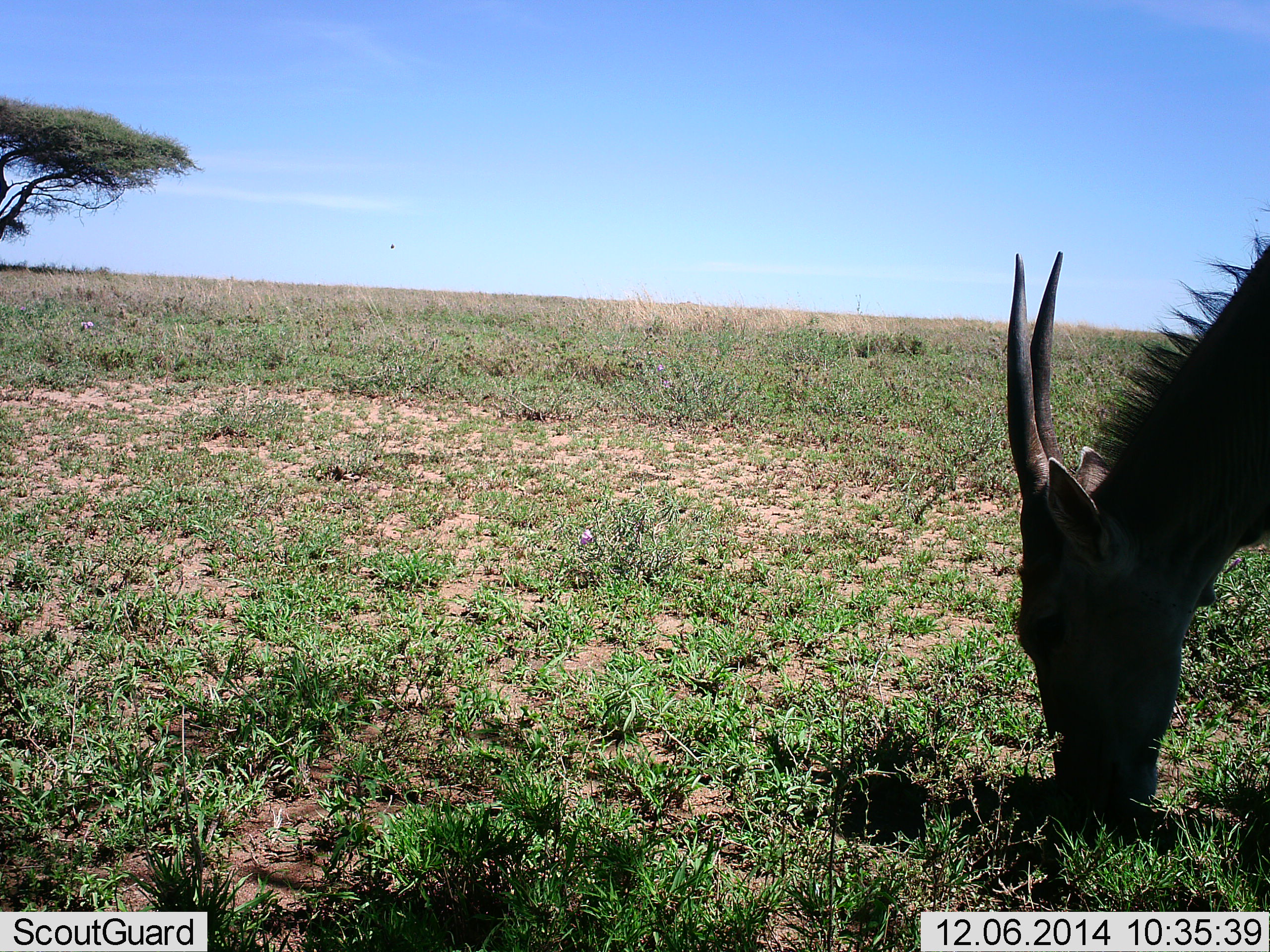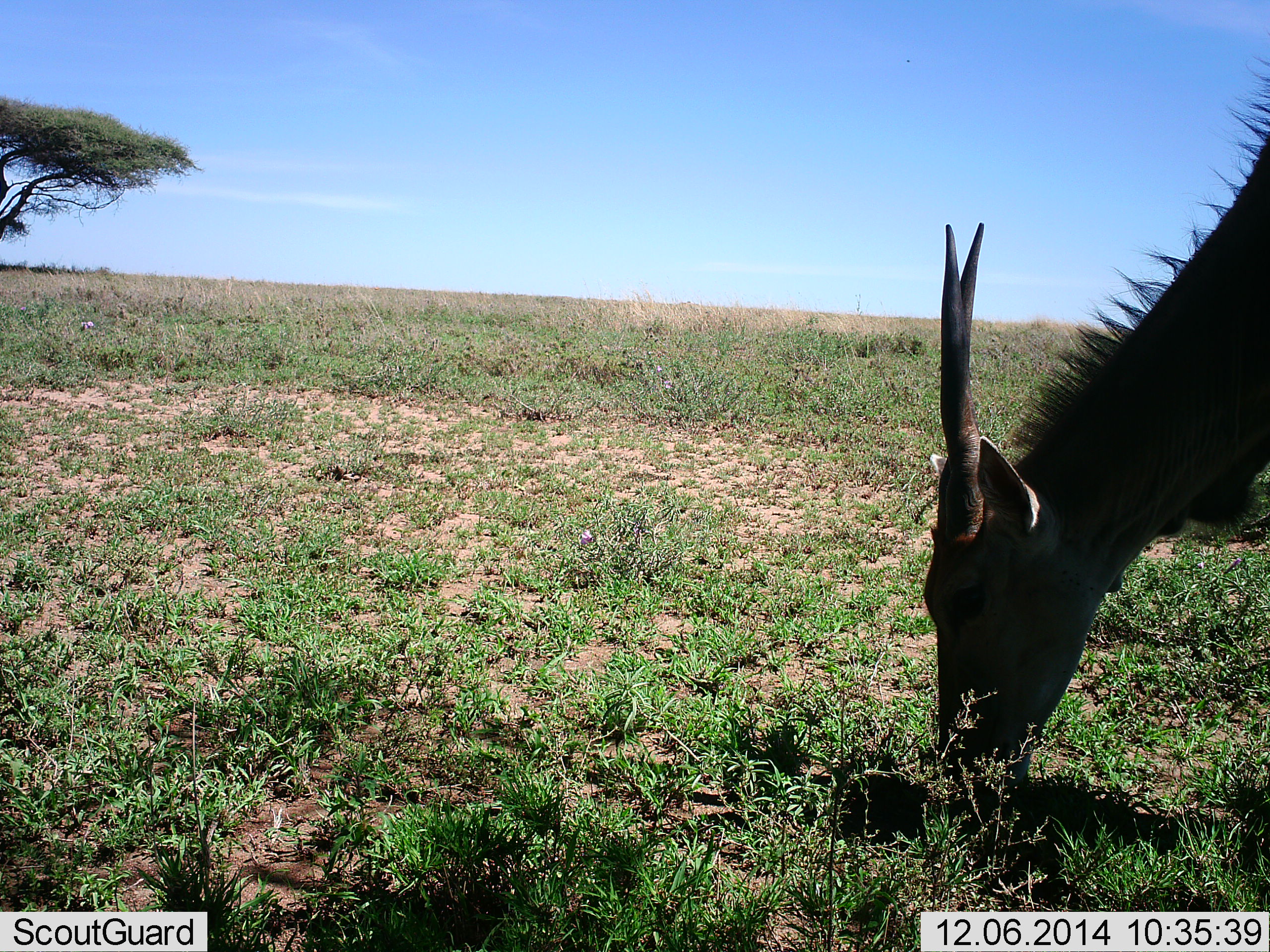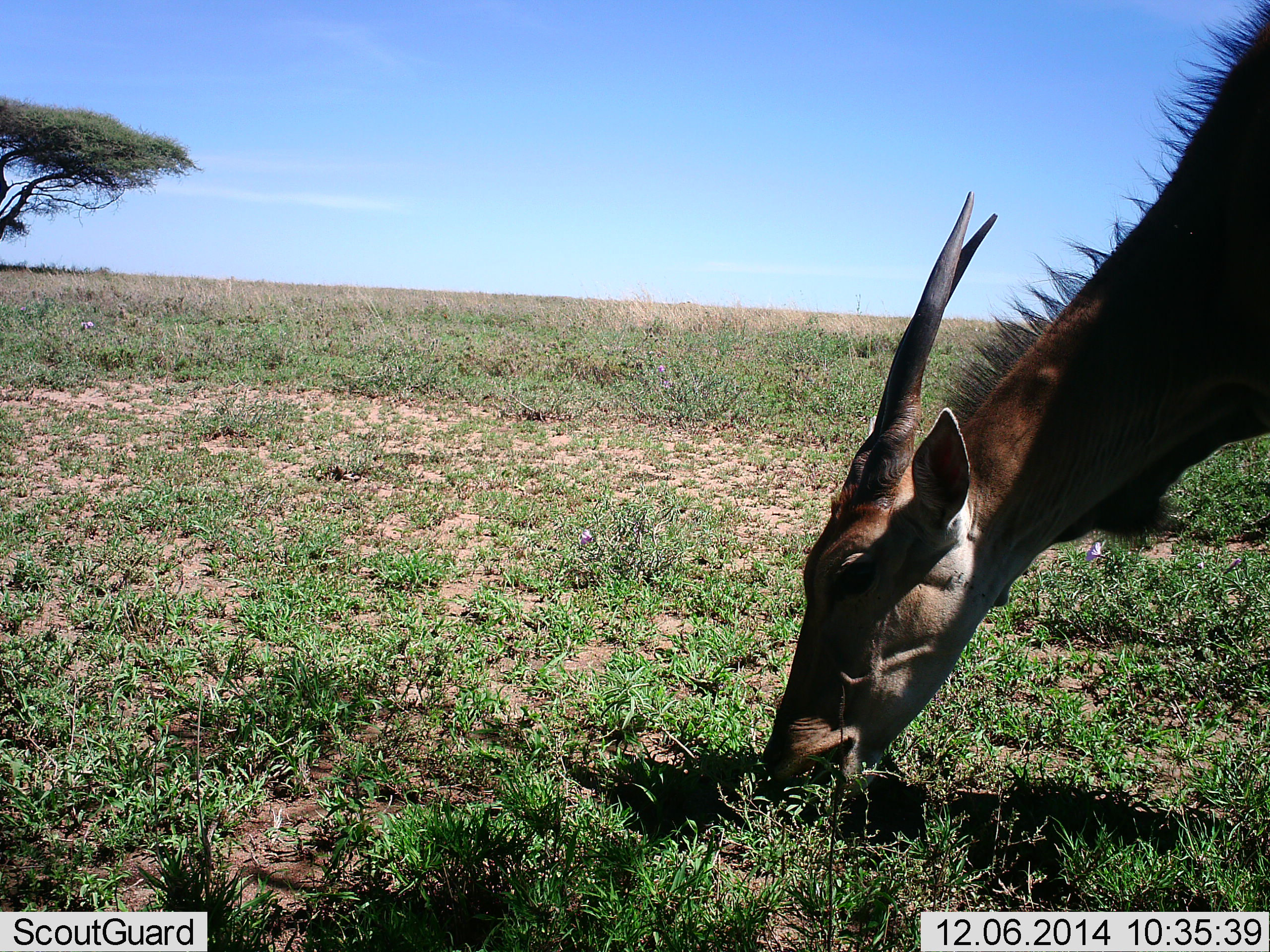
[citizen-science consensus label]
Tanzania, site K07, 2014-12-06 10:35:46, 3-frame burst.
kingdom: Animalia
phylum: Chordata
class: Mammalia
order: Artiodactyla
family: Bovidae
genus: Tragelaphus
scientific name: Tragelaphus oryx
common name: eland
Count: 1.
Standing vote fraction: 0%.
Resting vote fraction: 0%.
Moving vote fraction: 0%.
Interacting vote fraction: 0%.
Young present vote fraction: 0%.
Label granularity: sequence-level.